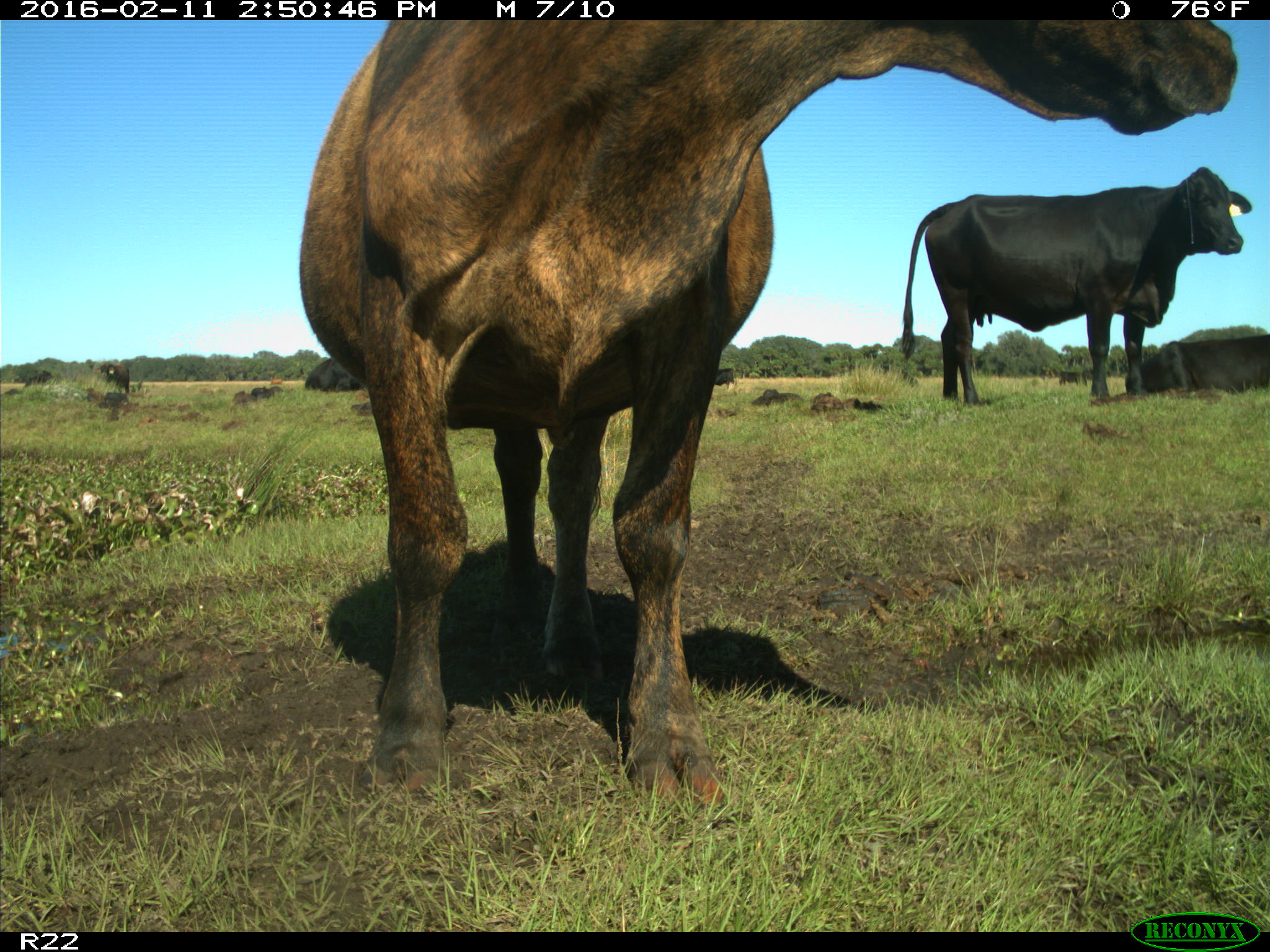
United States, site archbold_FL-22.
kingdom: Animalia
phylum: Chordata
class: Mammalia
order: Artiodactyla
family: Bovidae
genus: Bos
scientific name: Bos taurus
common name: domestic cow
Bos taurus (domestic cow).